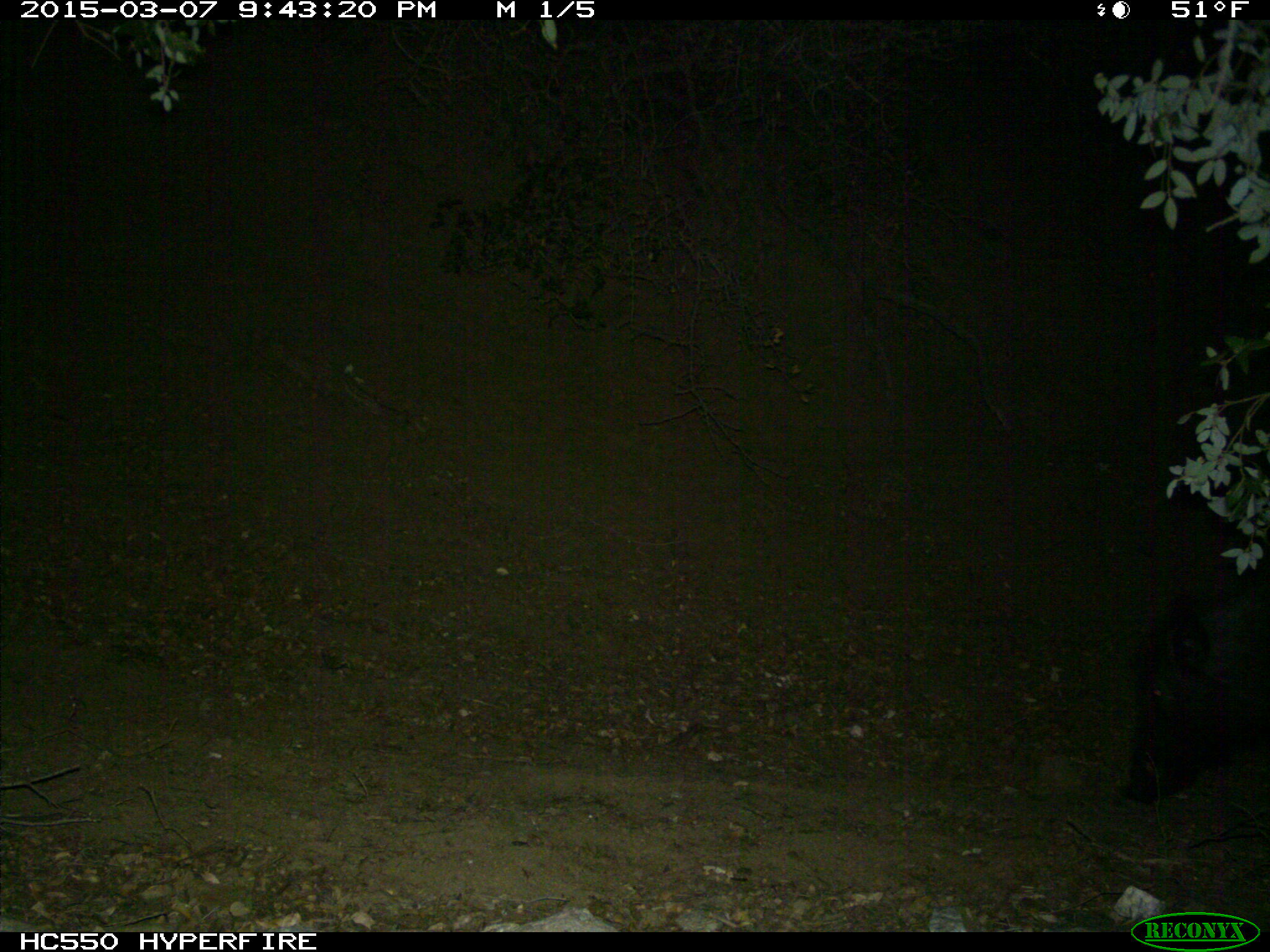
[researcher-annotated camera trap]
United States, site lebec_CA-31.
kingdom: Animalia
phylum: Chordata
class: Mammalia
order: Artiodactyla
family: Suidae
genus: Sus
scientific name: Sus scrofa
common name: wild boar